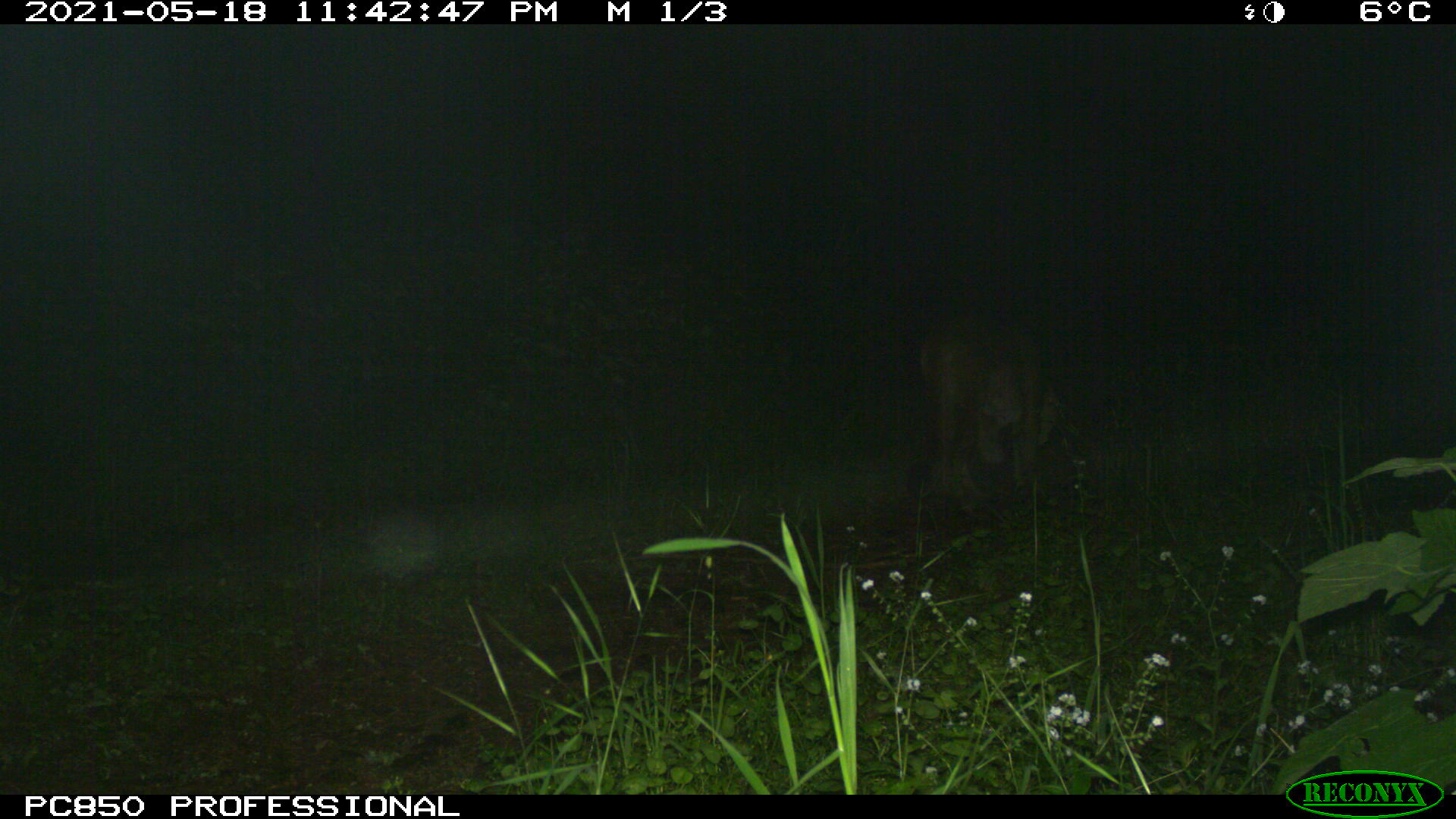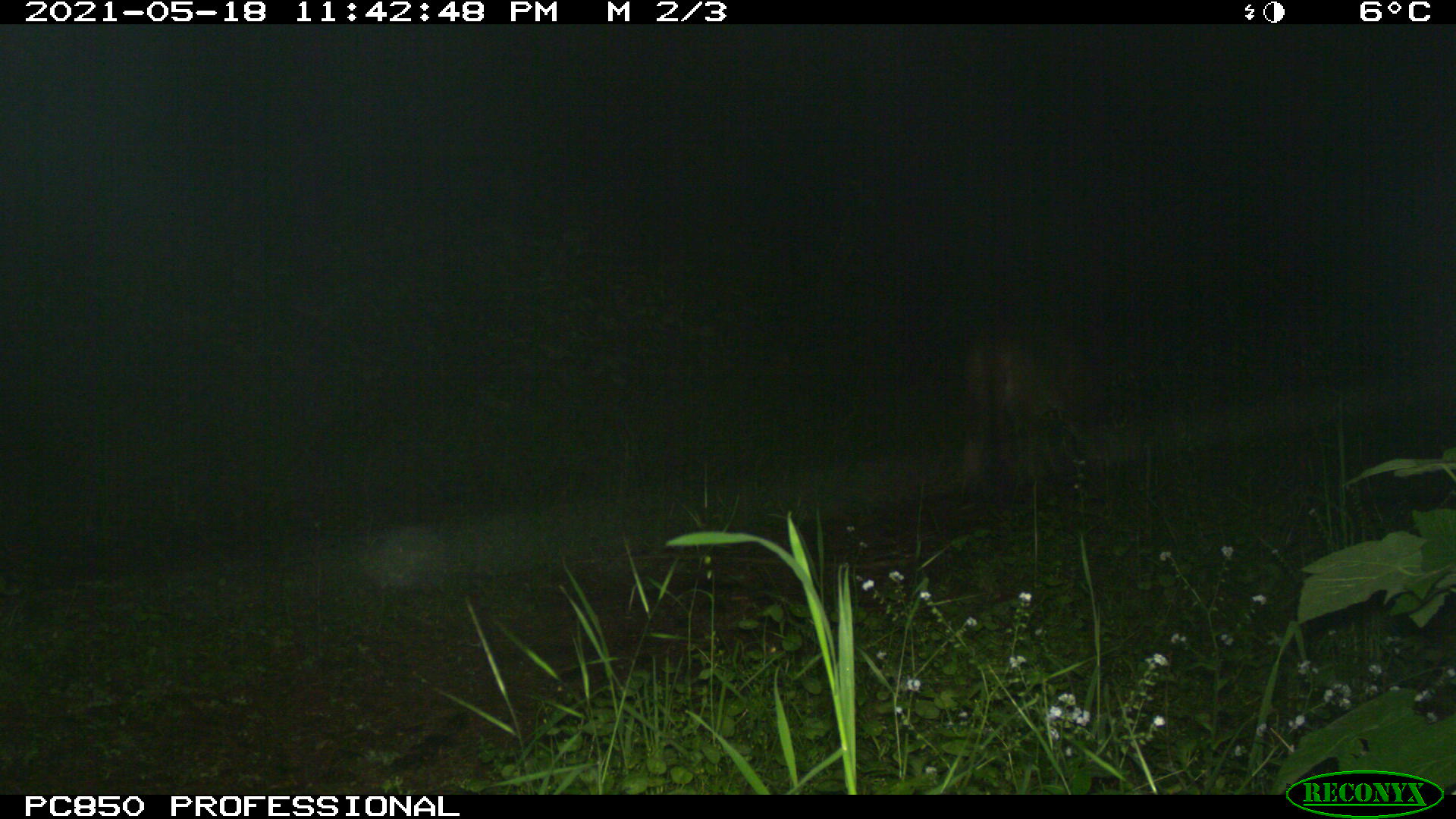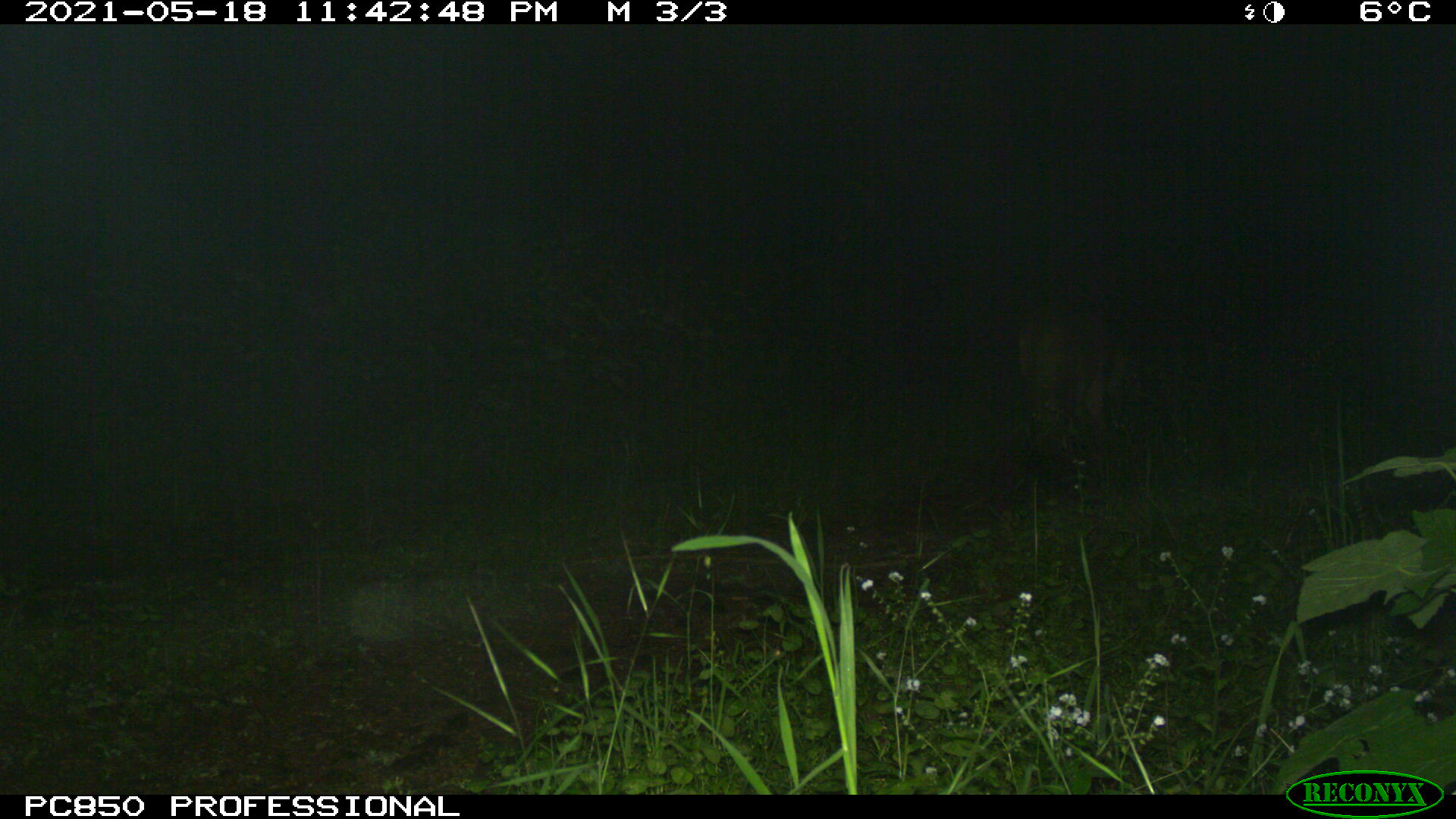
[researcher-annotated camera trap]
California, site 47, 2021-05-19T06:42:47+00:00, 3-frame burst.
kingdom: Animalia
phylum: Chordata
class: Mammalia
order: Carnivora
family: Felidae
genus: Puma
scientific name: Puma concolor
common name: puma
Puma (Puma concolor).